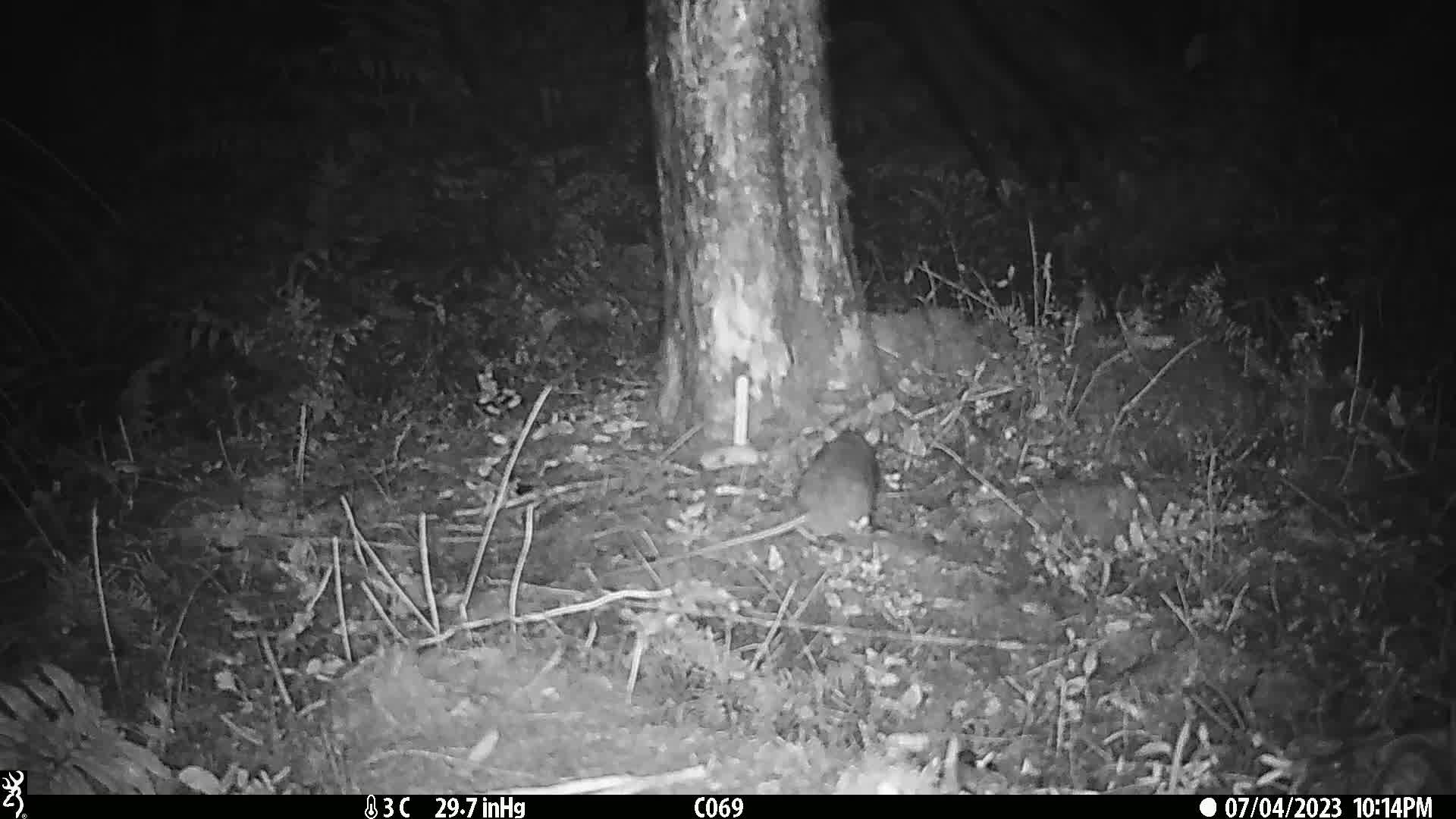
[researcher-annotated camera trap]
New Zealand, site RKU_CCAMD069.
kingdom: Animalia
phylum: Chordata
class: Mammalia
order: Rodentia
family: Muridae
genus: Rattus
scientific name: Rattus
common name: rat